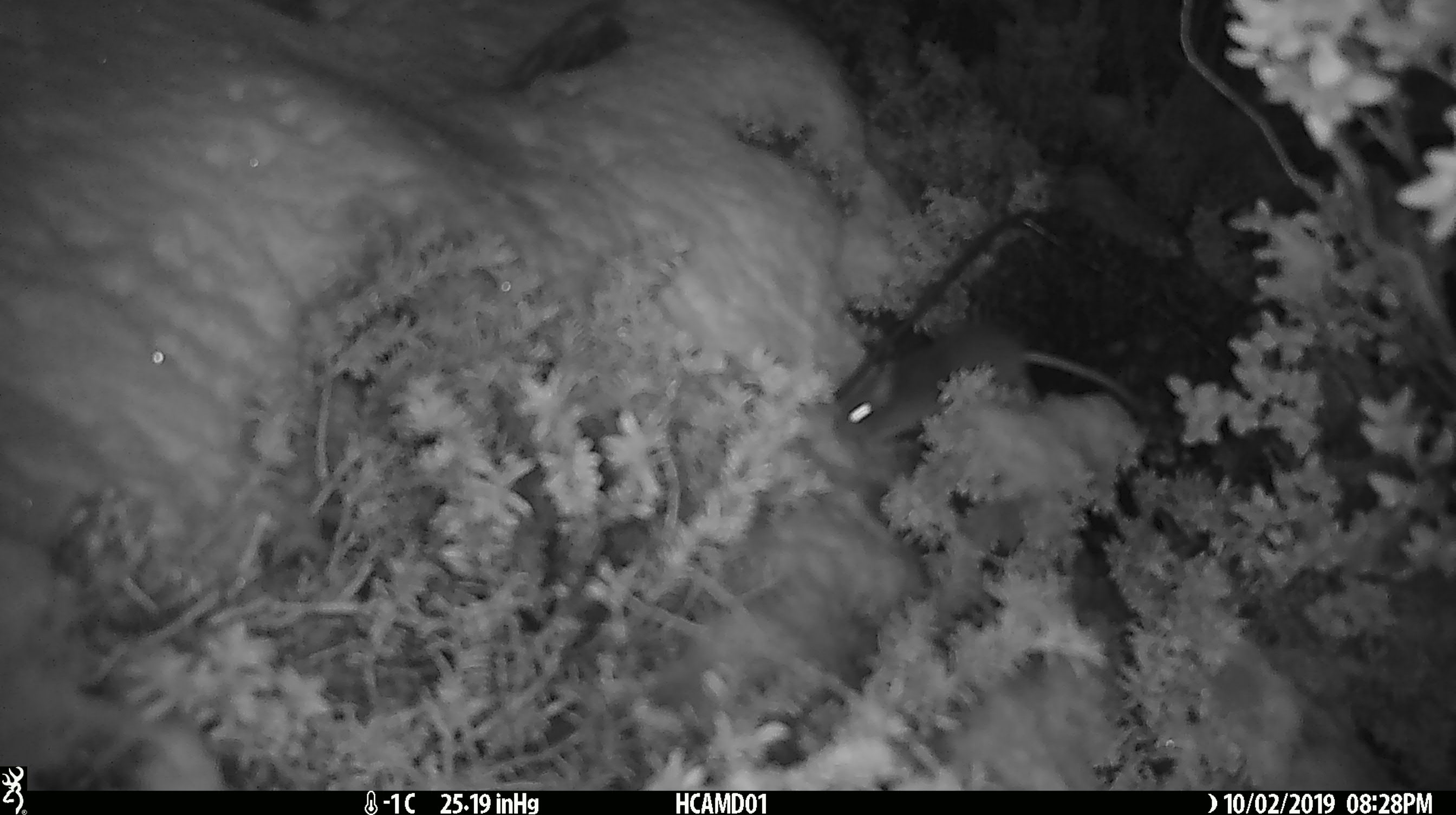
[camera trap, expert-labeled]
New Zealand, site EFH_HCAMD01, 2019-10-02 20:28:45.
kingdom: Animalia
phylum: Chordata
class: Mammalia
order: Rodentia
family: Muridae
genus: Mus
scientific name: Mus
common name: mouse